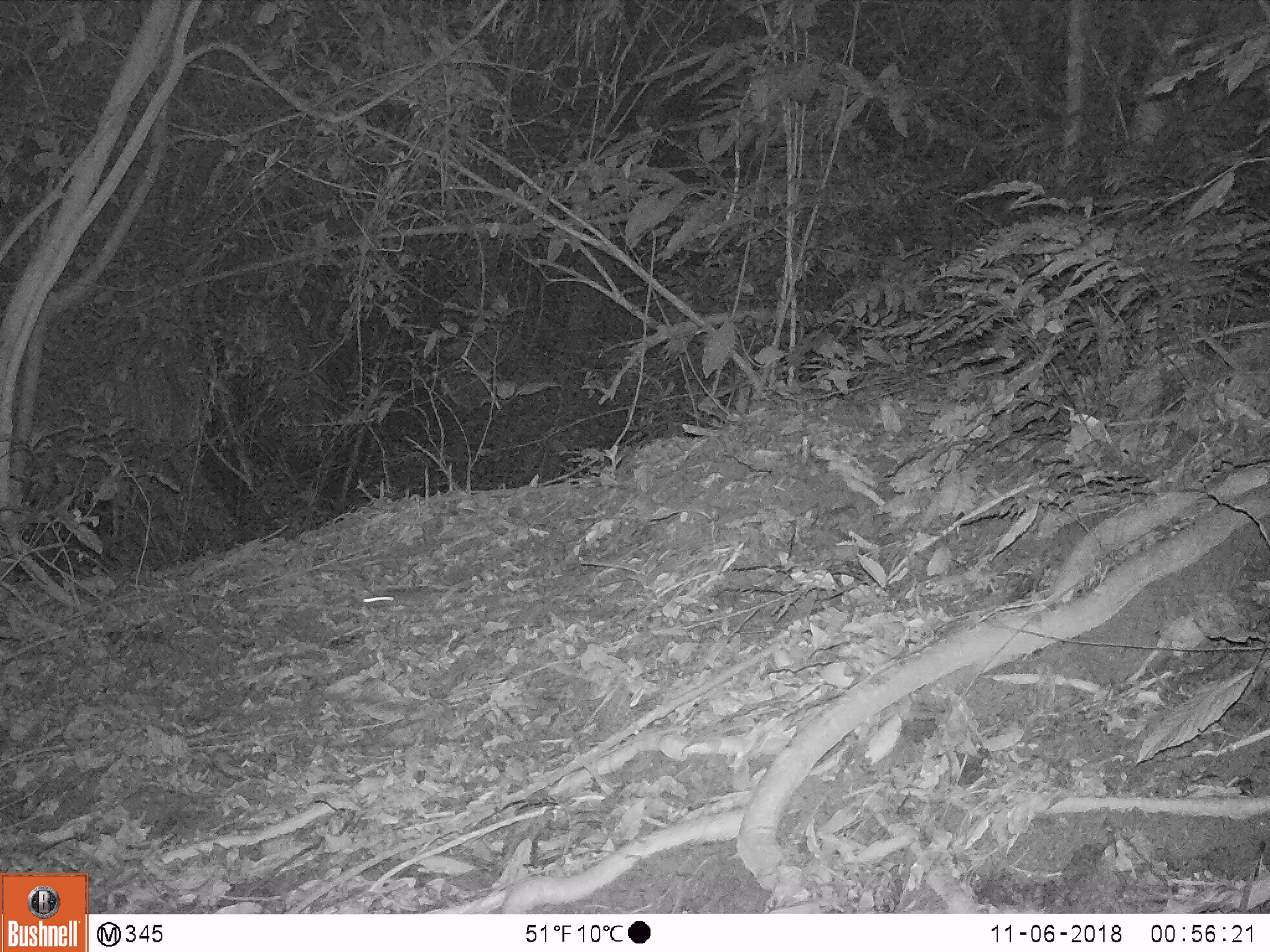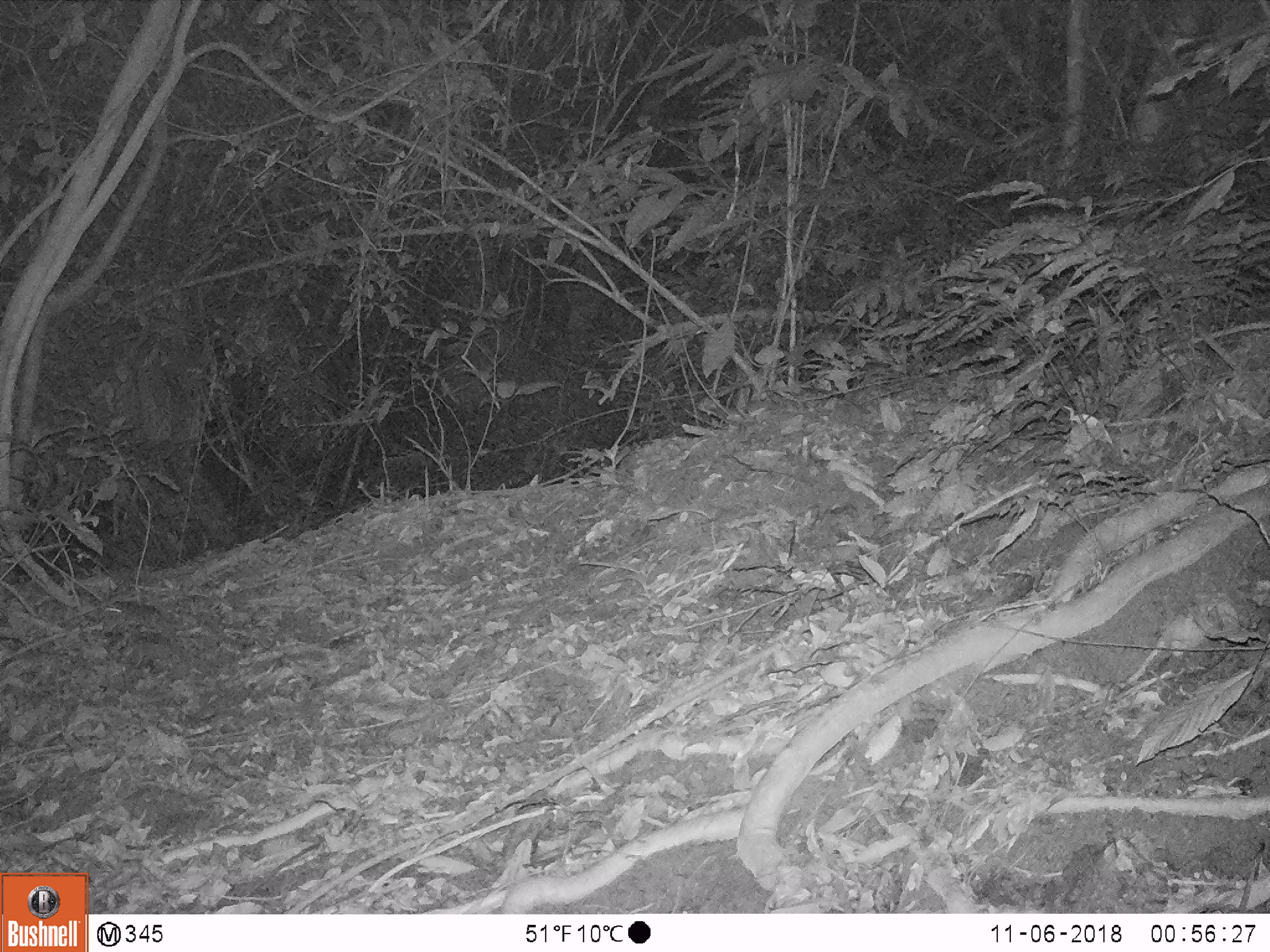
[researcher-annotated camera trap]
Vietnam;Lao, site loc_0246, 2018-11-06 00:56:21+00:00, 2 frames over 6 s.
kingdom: Animalia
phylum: Chordata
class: Mammalia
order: Rodentia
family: Muridae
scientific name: Muridae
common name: old-world mice and rats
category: unidentified murid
Unidentified murid (old-world mice and rats) (Muridae). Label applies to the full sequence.